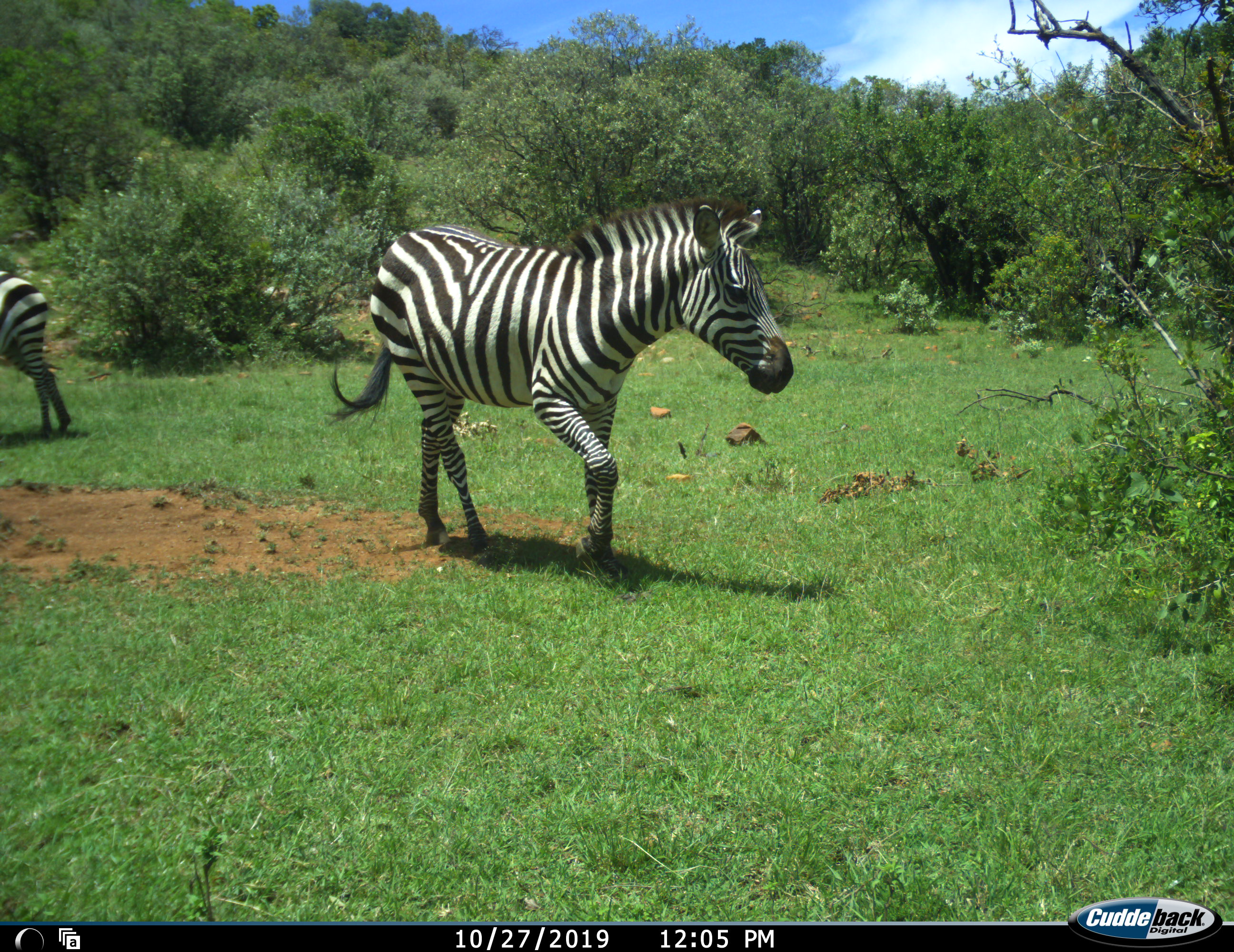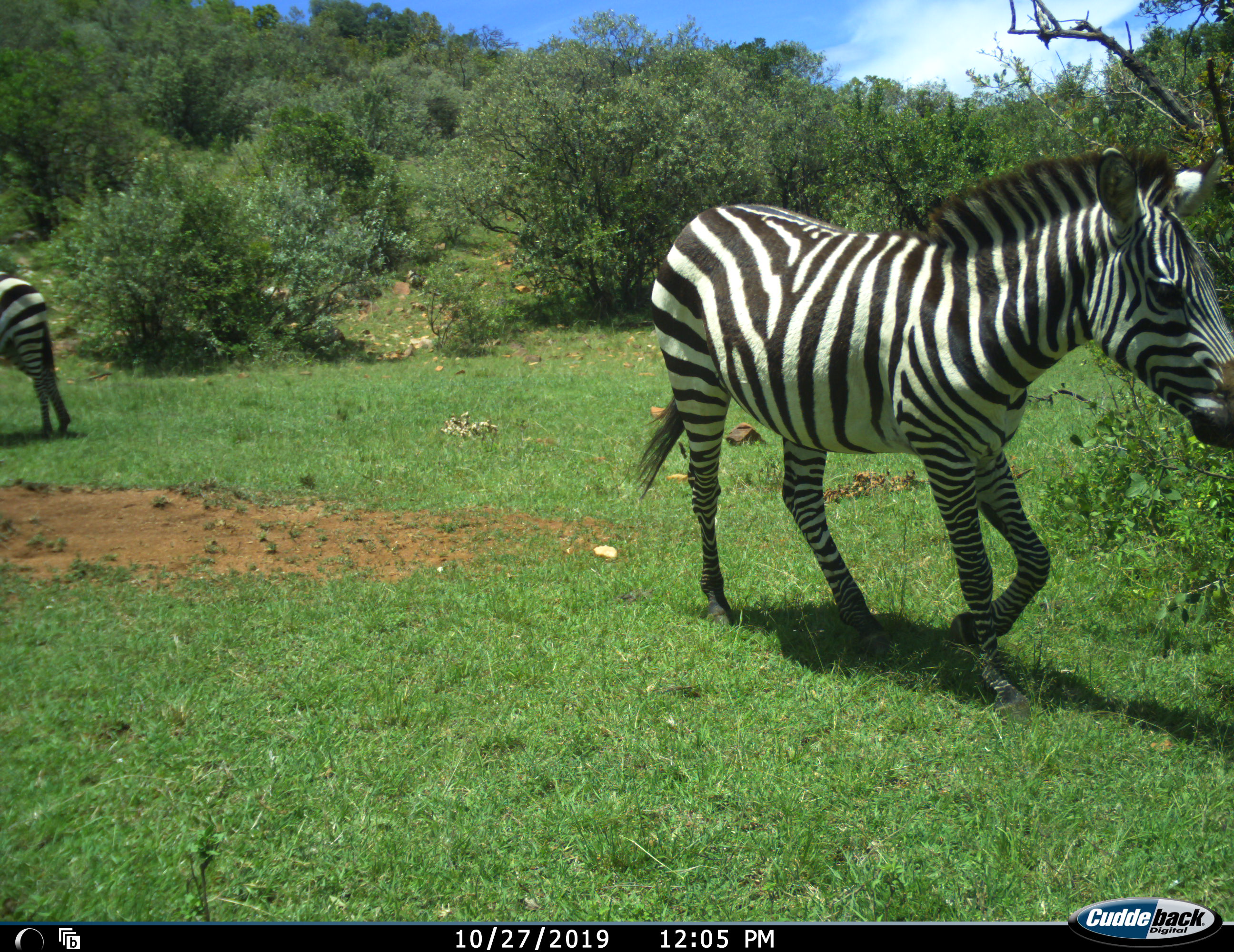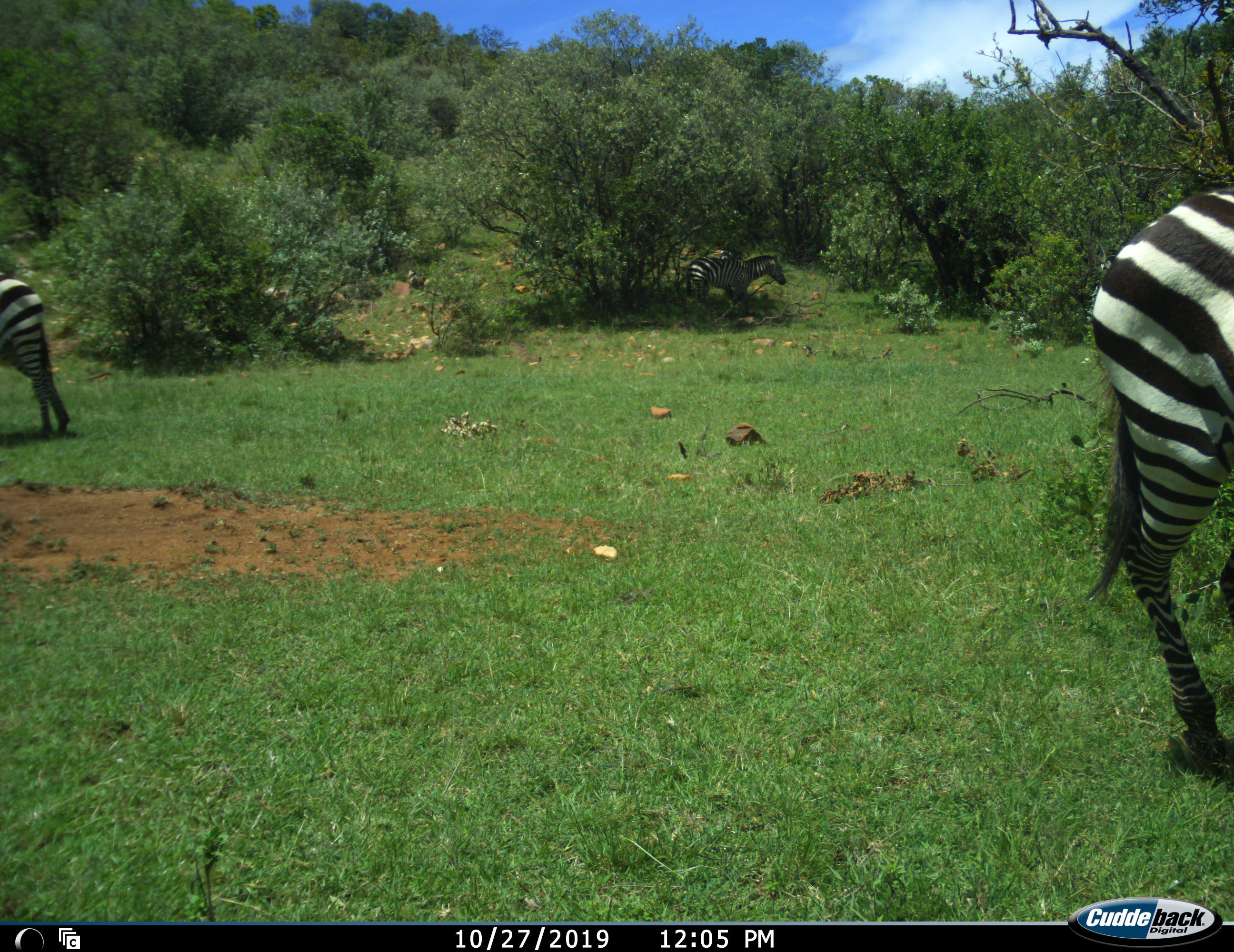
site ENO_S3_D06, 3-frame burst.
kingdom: Animalia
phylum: Chordata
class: Mammalia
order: Perissodactyla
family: Equidae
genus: Equus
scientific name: Equus quagga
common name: plains zebra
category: zebraplains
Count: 2.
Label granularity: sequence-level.